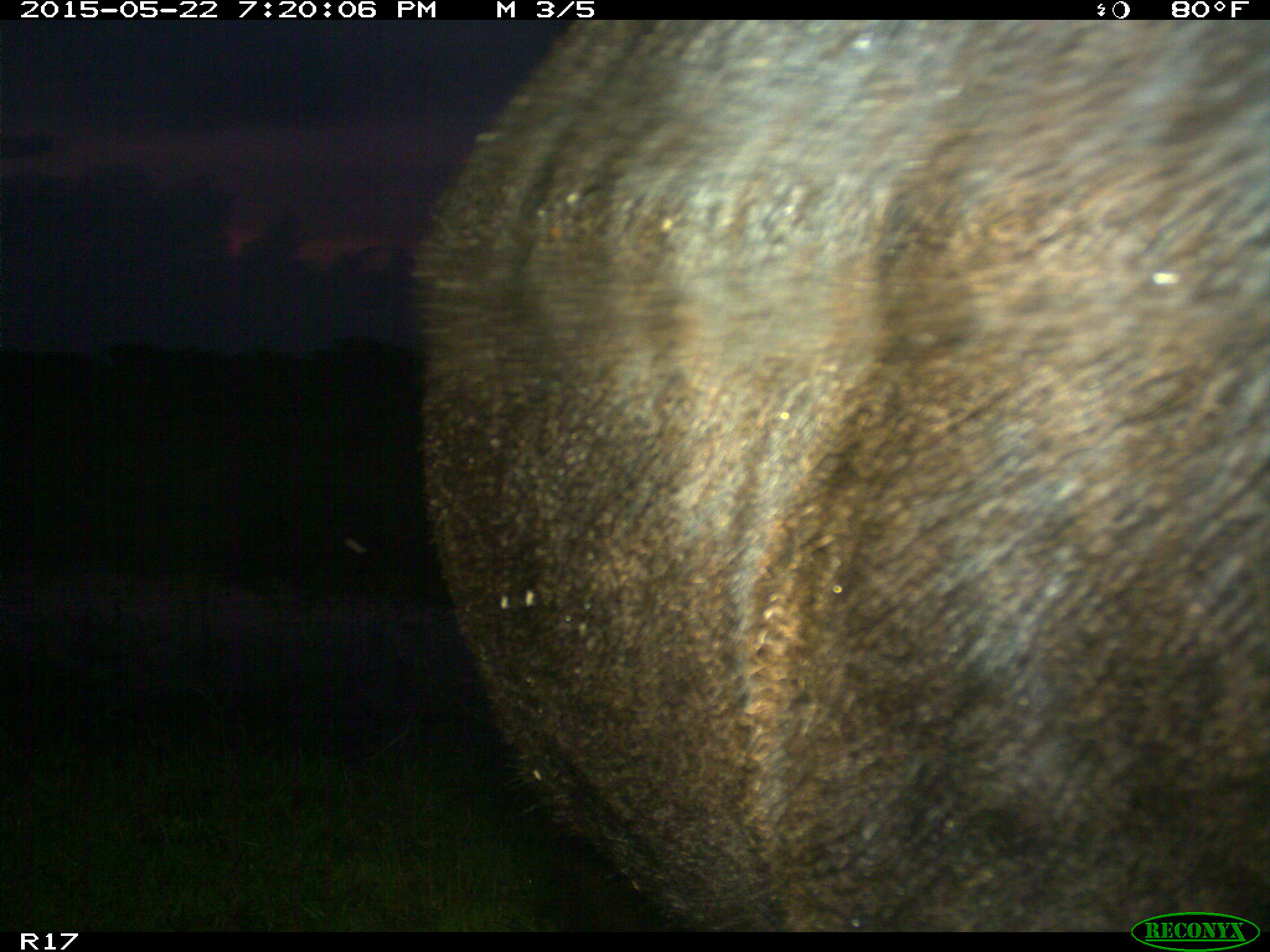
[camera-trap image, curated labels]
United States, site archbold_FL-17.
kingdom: Animalia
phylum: Chordata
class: Mammalia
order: Artiodactyla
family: Bovidae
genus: Bos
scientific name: Bos taurus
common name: domestic cow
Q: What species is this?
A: Bos taurus (domestic cow).